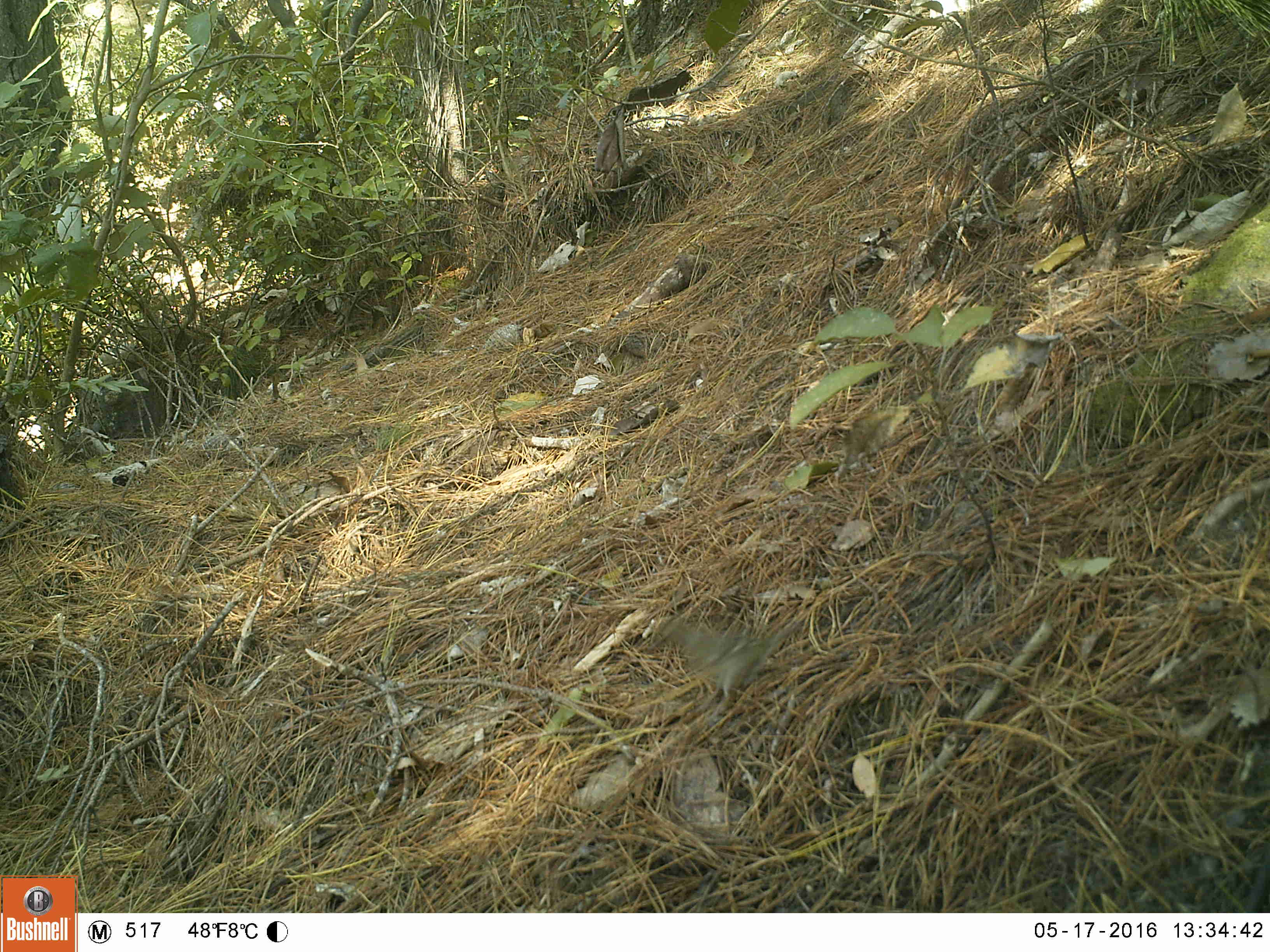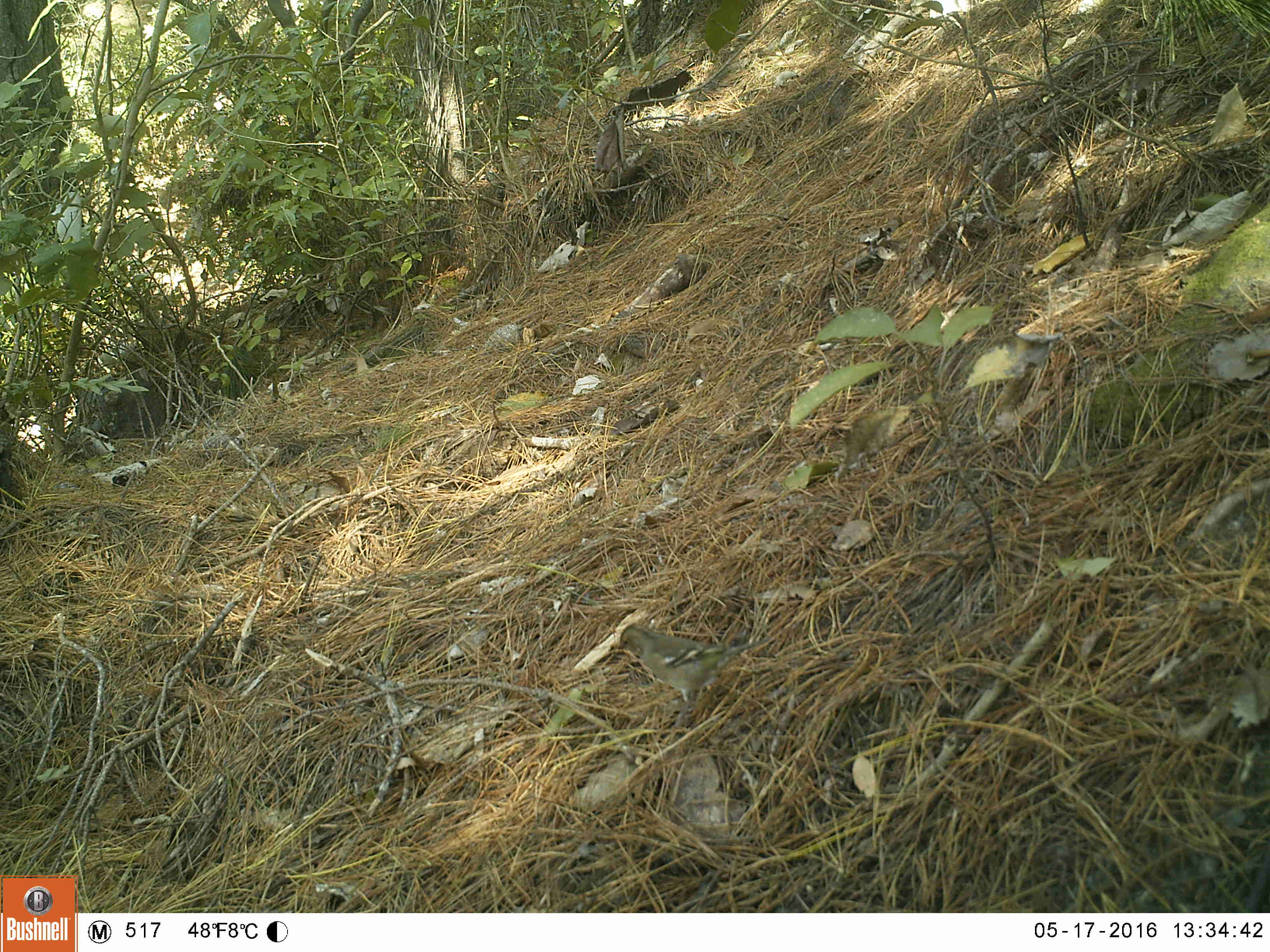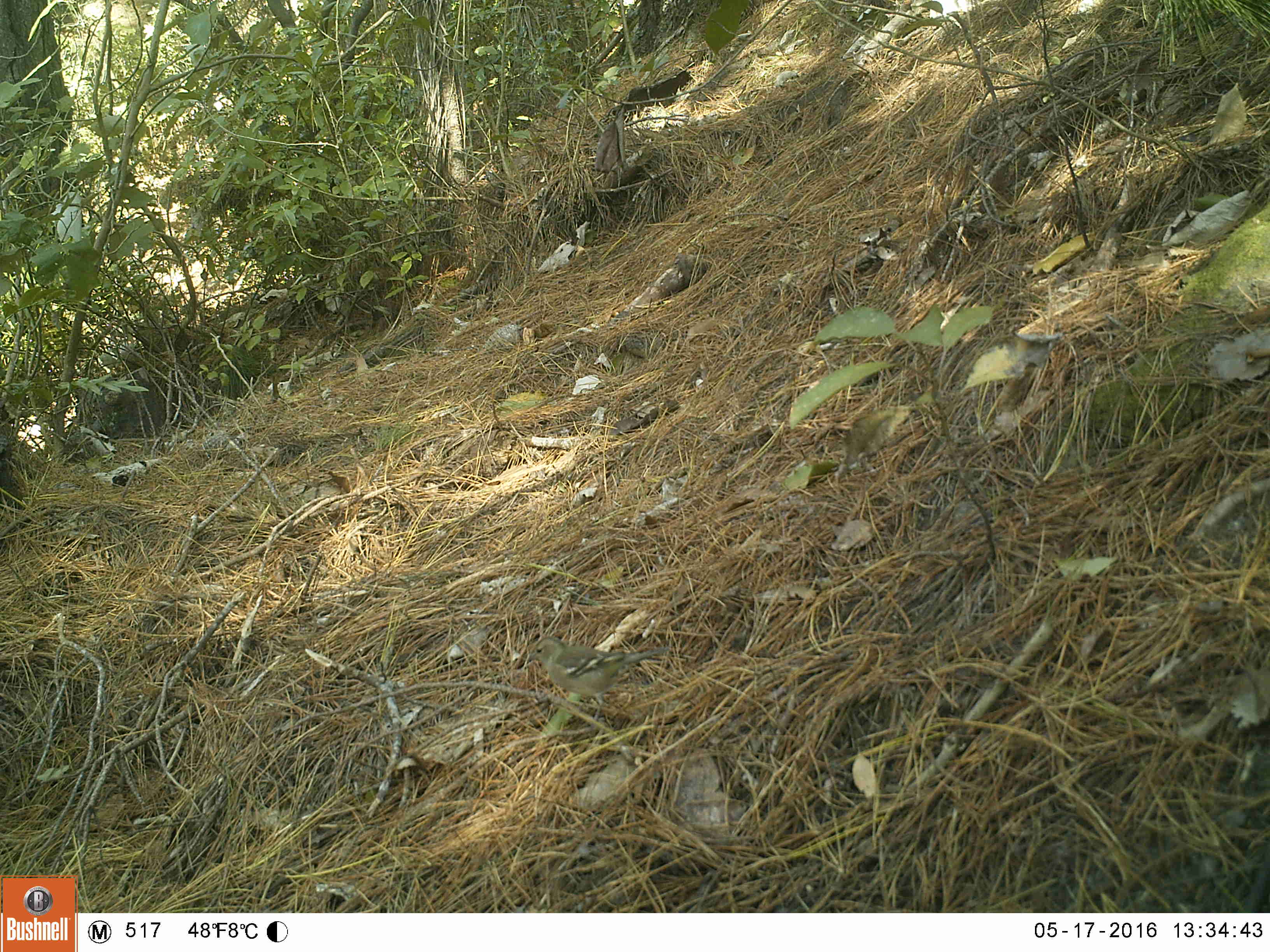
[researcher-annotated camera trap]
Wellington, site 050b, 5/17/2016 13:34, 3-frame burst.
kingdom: Animalia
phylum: Chordata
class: Aves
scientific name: Aves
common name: bird